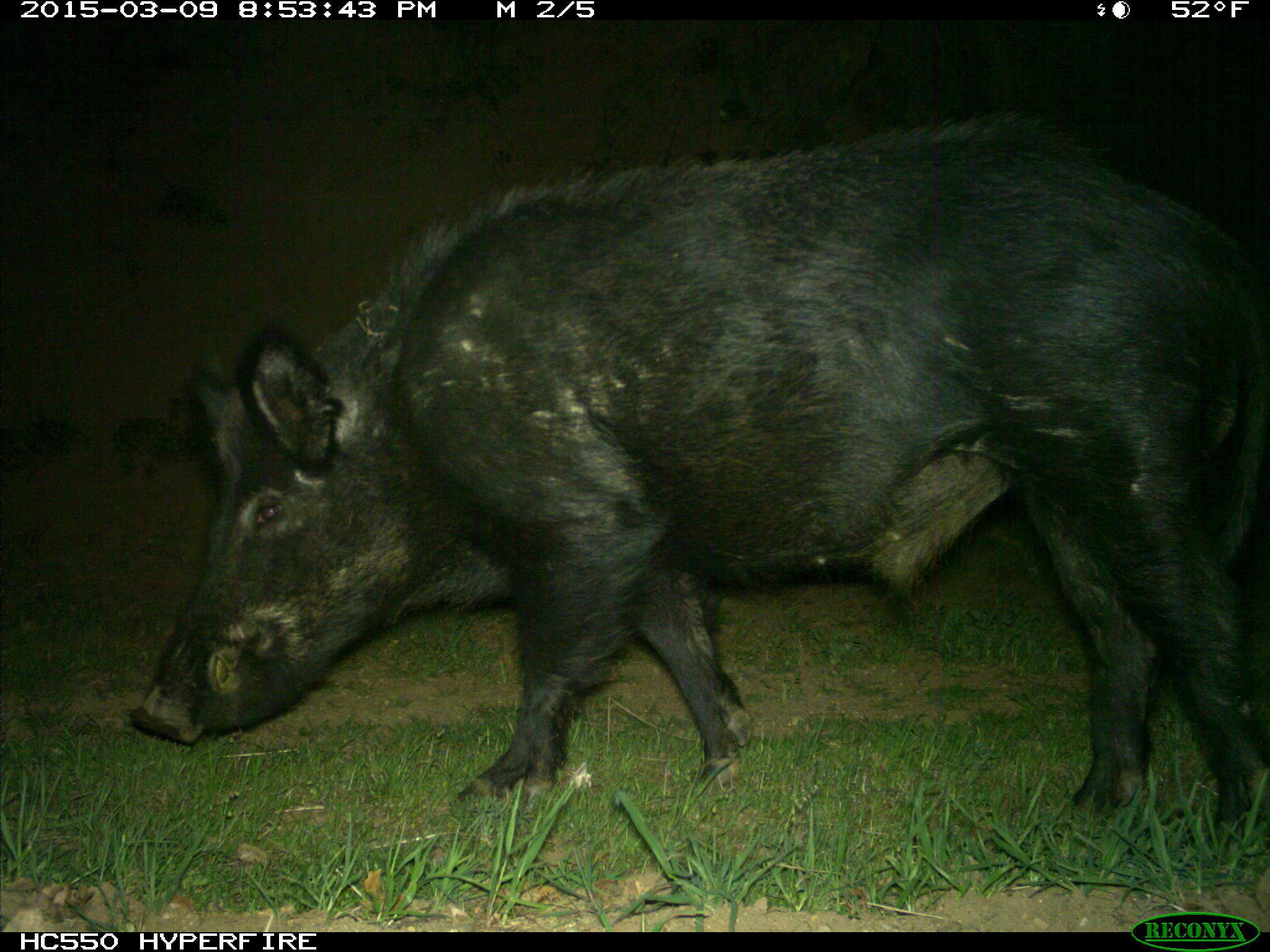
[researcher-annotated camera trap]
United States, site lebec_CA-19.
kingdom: Animalia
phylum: Chordata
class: Mammalia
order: Artiodactyla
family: Suidae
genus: Sus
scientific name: Sus scrofa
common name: wild boar